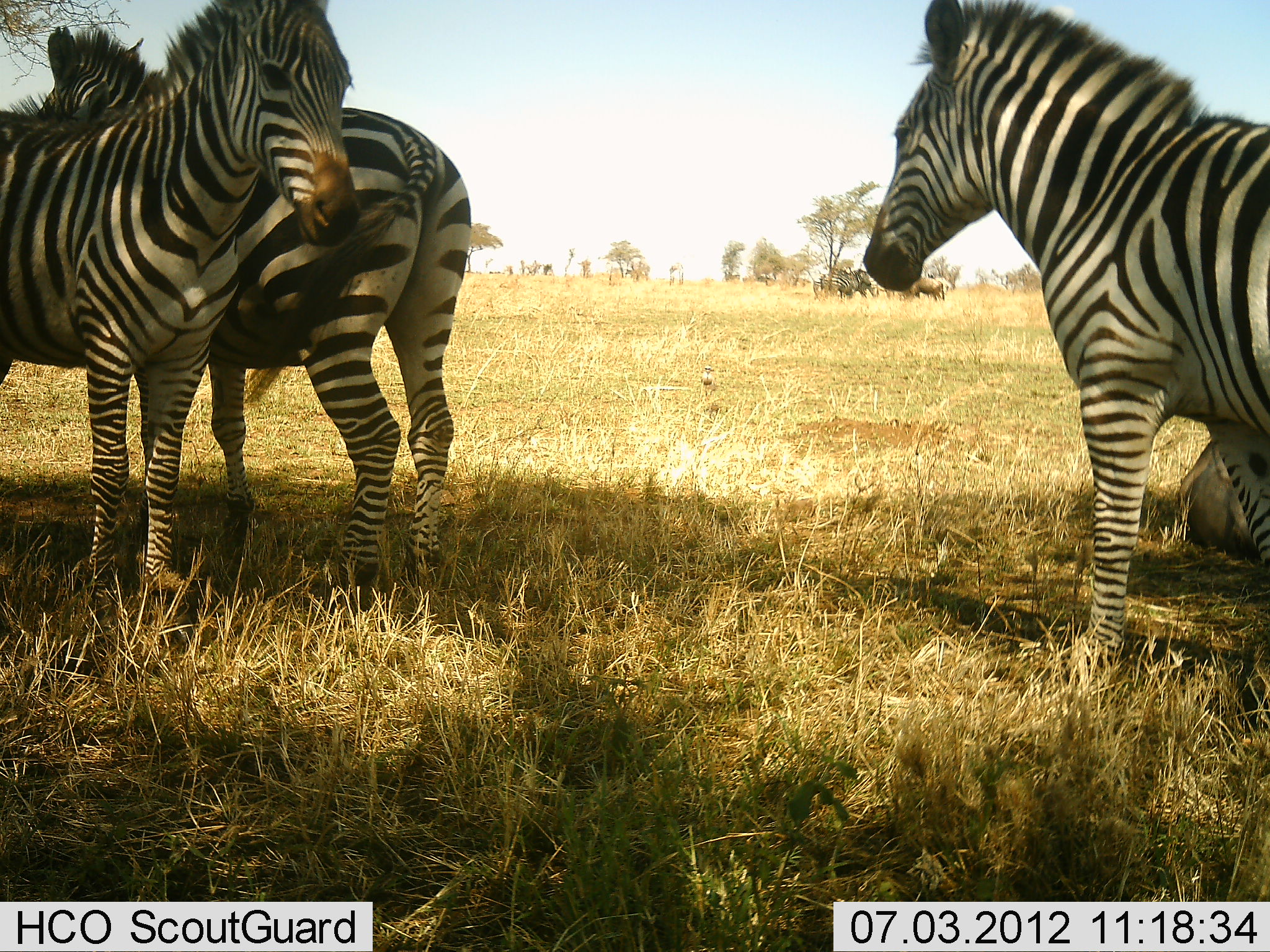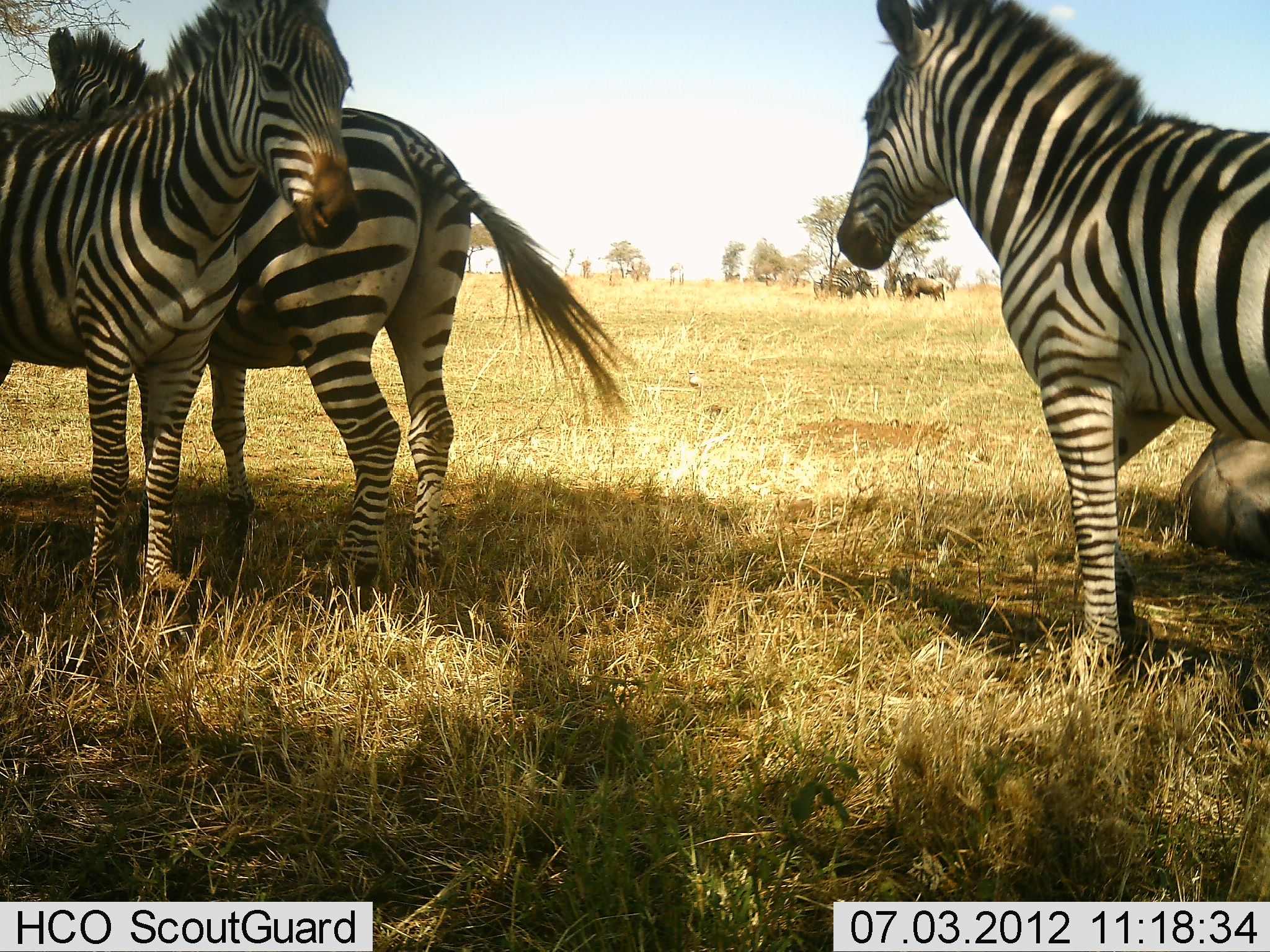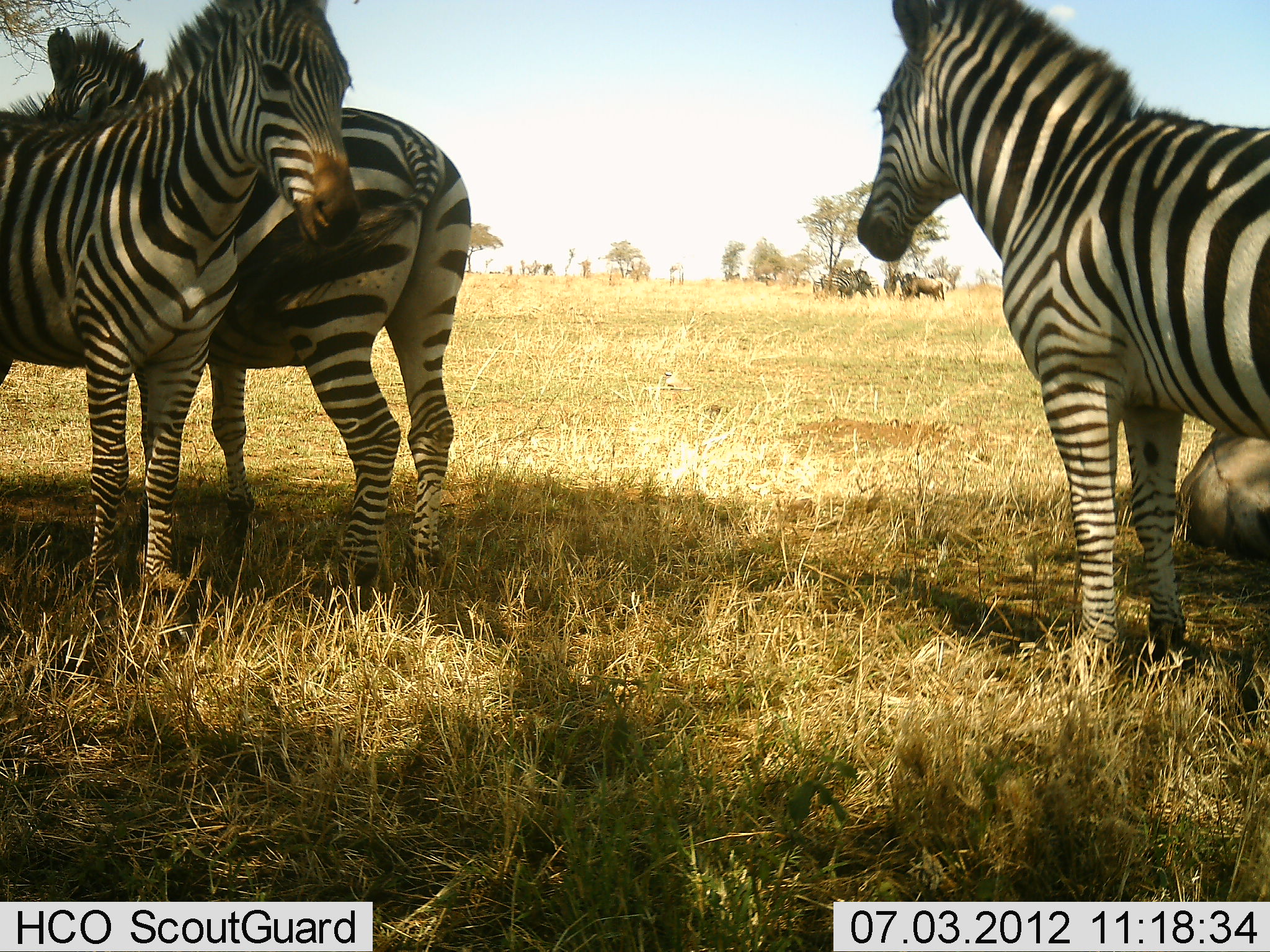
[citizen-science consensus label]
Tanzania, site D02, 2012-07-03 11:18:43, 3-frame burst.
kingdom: Animalia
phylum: Chordata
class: Mammalia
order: Artiodactyla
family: Bovidae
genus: Connochaetes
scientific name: Connochaetes taurinus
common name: blue wildebeest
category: wildebeest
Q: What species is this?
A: Wildebeest (blue wildebeest) (Connochaetes taurinus).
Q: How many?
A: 2.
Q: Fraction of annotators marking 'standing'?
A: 40%.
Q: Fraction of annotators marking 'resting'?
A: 100%.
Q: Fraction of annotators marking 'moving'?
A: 0%.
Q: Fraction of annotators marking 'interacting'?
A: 0%.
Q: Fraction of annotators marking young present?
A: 0%.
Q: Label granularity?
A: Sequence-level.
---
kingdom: Animalia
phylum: Chordata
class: Mammalia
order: Perissodactyla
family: Equidae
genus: Equus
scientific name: Equus quagga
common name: plains zebra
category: zebra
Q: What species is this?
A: Zebra (plains zebra) (Equus quagga).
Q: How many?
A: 3.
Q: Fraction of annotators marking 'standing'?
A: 100%.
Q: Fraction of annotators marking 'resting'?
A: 0%.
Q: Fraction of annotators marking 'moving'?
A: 8%.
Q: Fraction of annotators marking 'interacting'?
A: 8%.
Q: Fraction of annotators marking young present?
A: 0%.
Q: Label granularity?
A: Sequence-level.